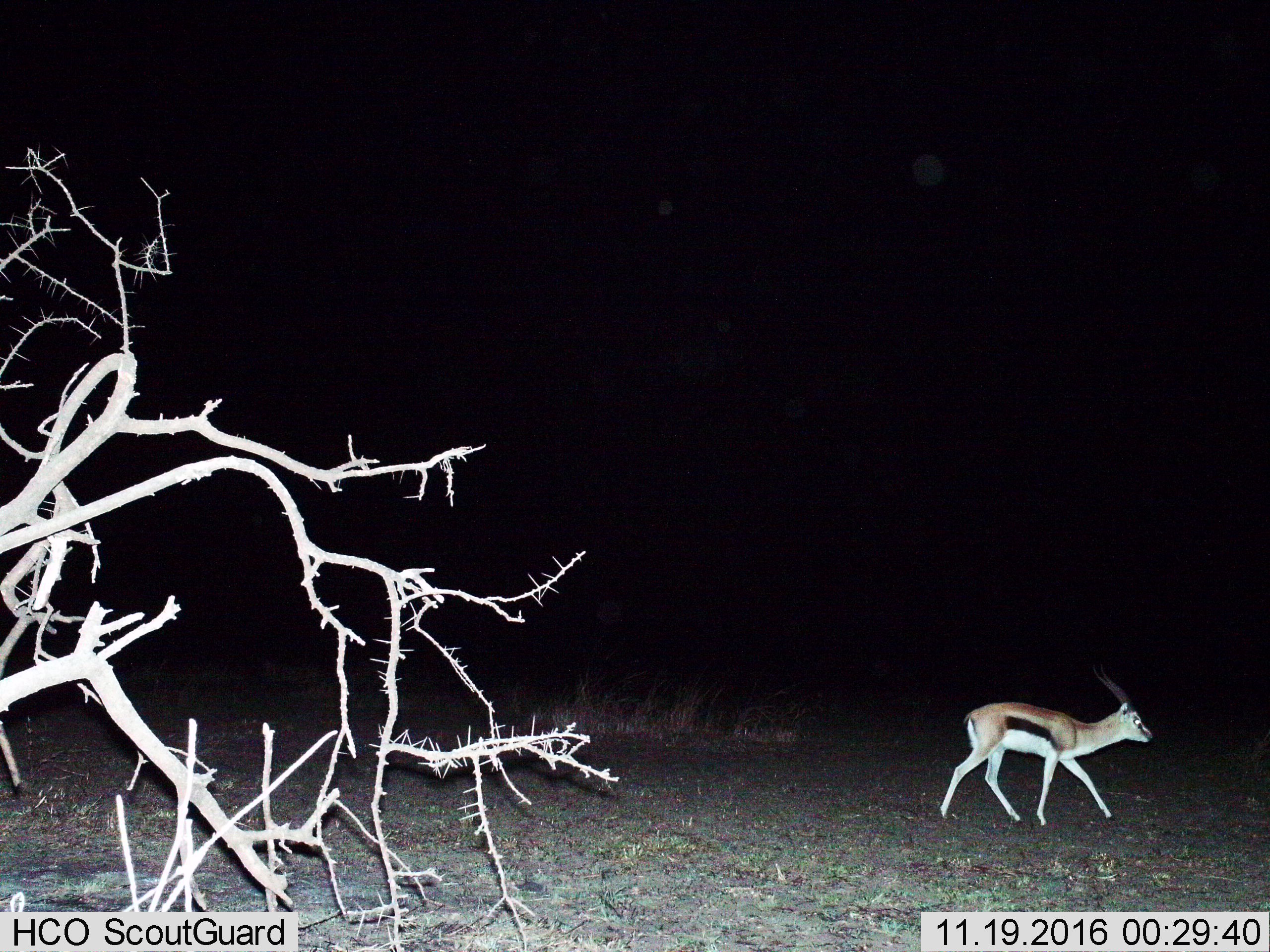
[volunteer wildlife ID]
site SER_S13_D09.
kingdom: Animalia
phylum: Chordata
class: Mammalia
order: Artiodactyla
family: Bovidae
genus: Eudorcas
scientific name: Eudorcas thomsonii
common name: thomson's gazelle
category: gazellethomsons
Gazellethomsons (thomson's gazelle) (Eudorcas thomsonii), count 1. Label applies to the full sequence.